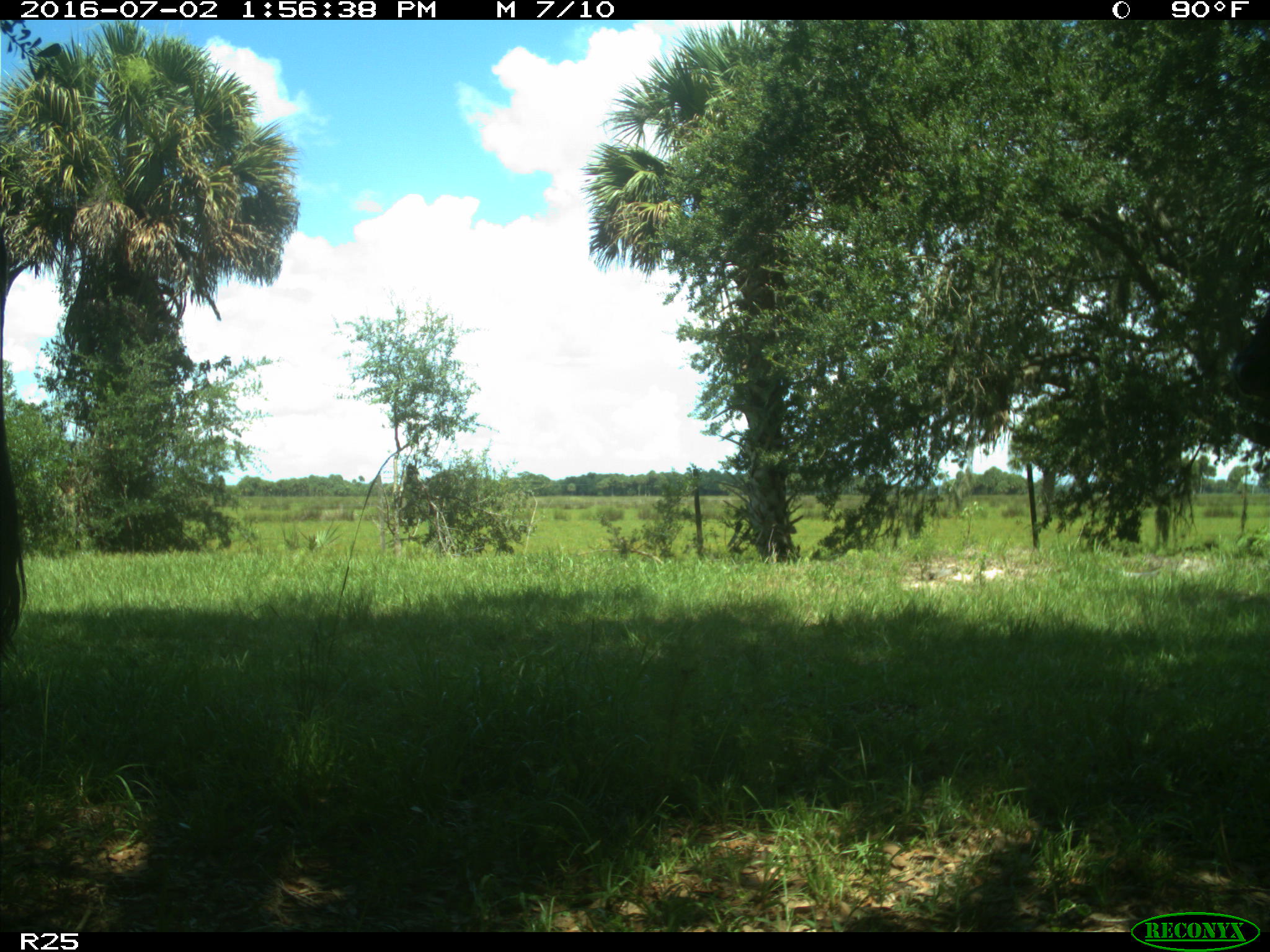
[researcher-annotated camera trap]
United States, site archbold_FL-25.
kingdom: Animalia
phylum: Chordata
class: Mammalia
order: Artiodactyla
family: Bovidae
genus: Bos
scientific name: Bos taurus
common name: domestic cow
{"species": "Bos taurus (domestic cow)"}